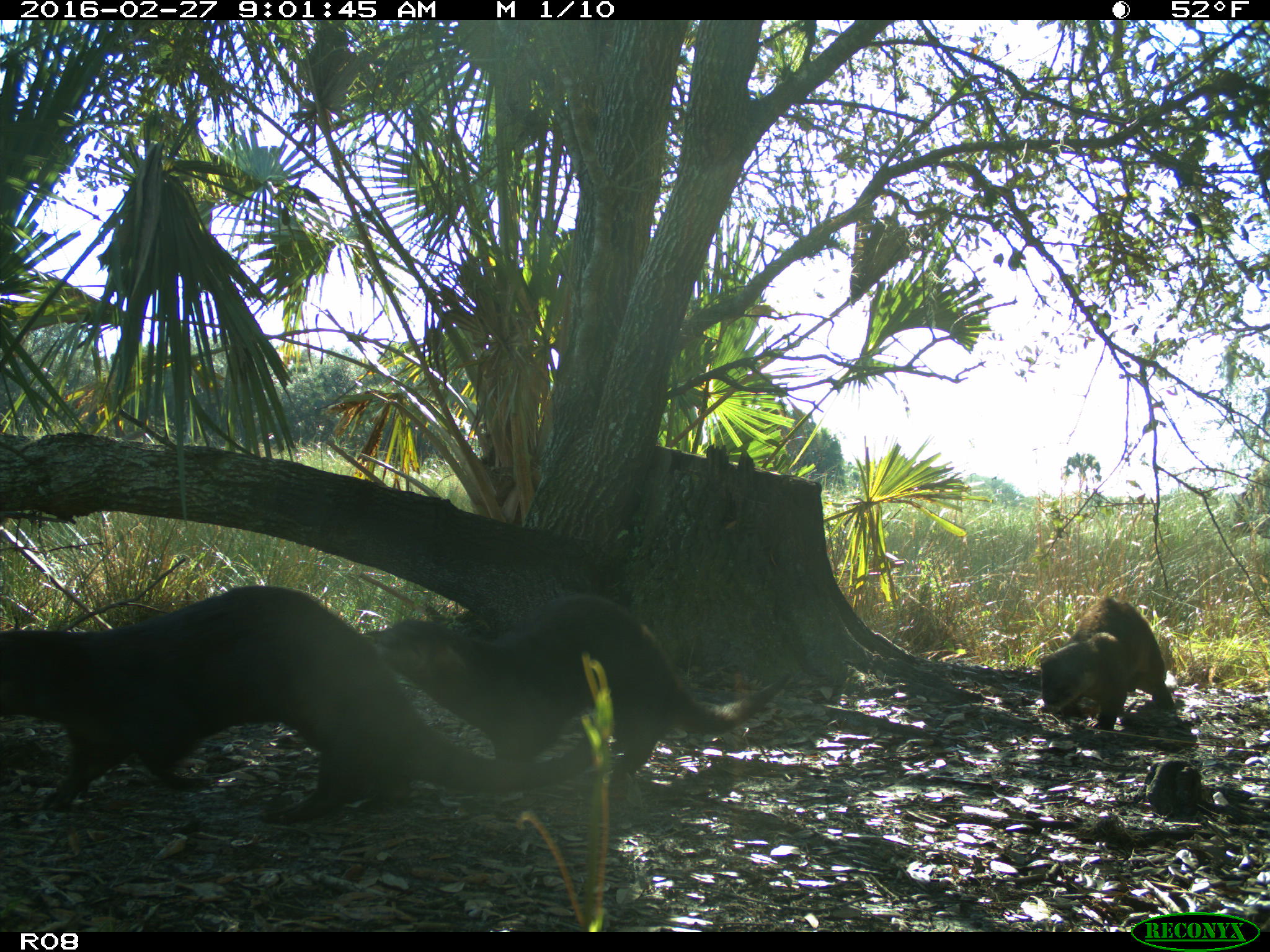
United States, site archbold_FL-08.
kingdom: Animalia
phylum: Chordata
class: Mammalia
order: Carnivora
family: Mustelidae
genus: Lontra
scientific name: Lontra canadensis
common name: north american river otter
Lontra canadensis (north american river otter).